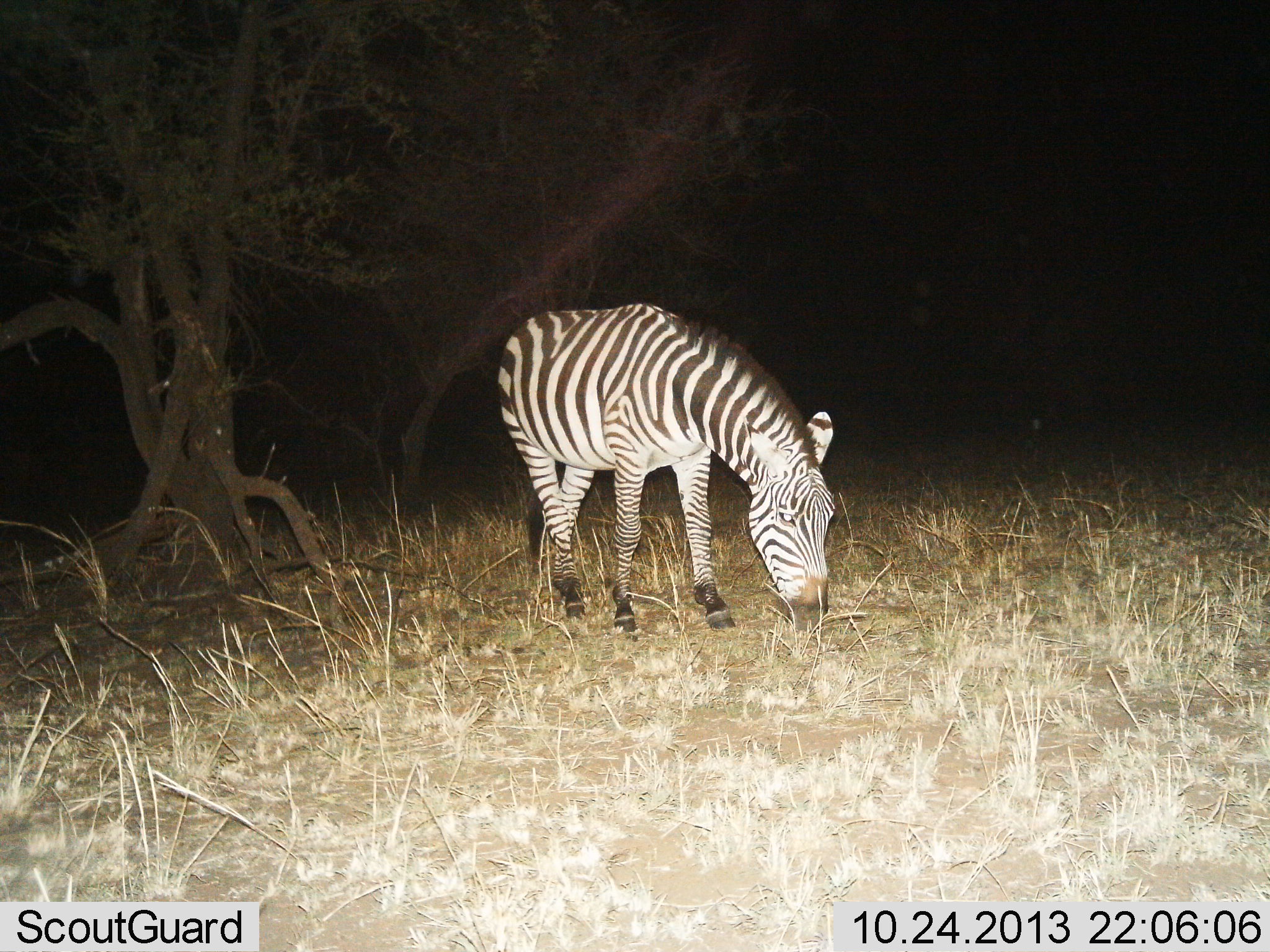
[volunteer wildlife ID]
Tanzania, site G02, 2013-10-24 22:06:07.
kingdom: Animalia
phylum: Chordata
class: Mammalia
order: Perissodactyla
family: Equidae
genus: Equus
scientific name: Equus quagga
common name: plains zebra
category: zebra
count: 1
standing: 10%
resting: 0%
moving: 0%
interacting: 0%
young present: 0%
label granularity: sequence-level